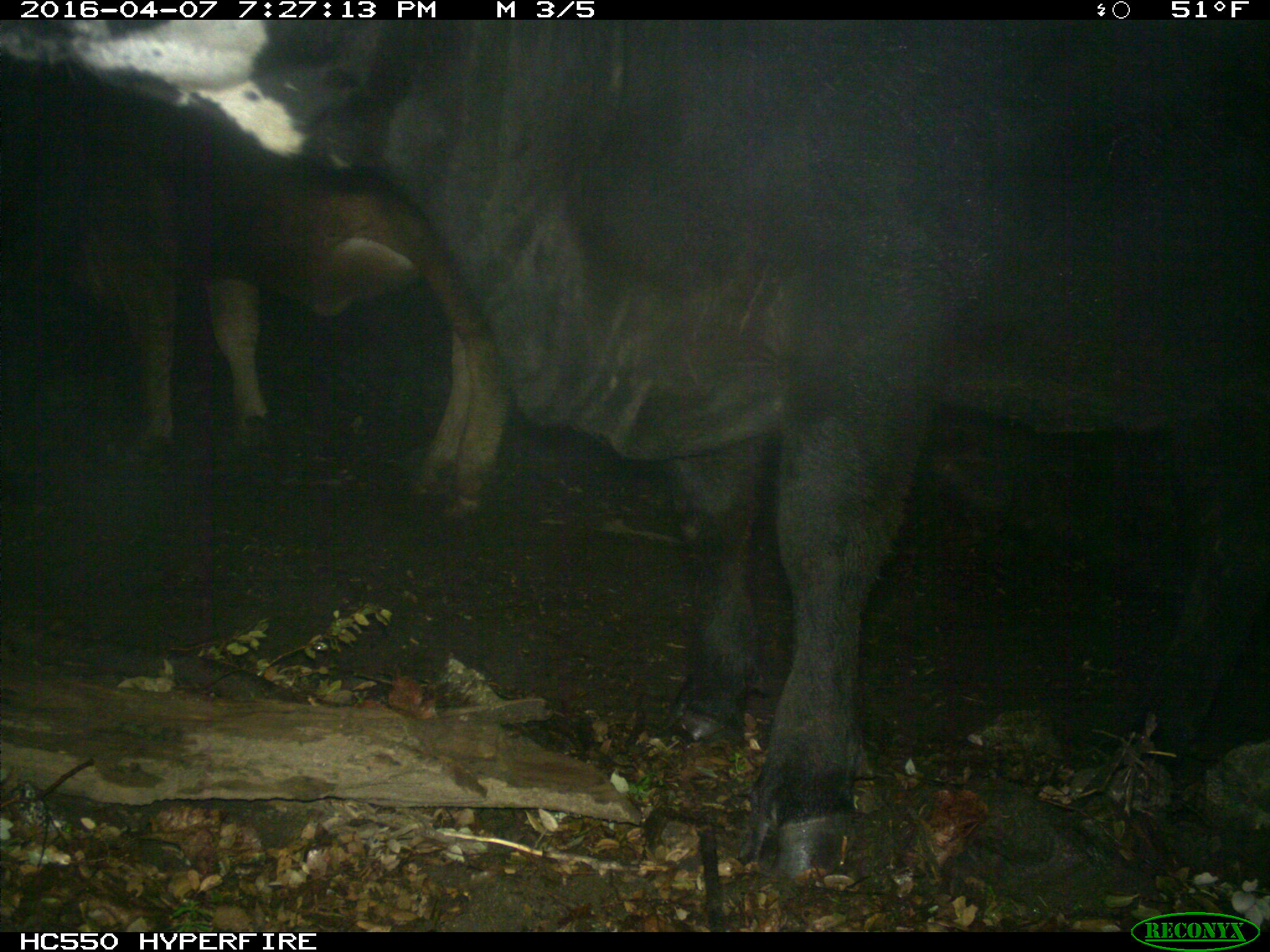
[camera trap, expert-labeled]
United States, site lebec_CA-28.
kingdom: Animalia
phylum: Chordata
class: Mammalia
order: Artiodactyla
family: Bovidae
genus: Bos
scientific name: Bos taurus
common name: domestic cow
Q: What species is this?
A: Bos taurus (domestic cow).